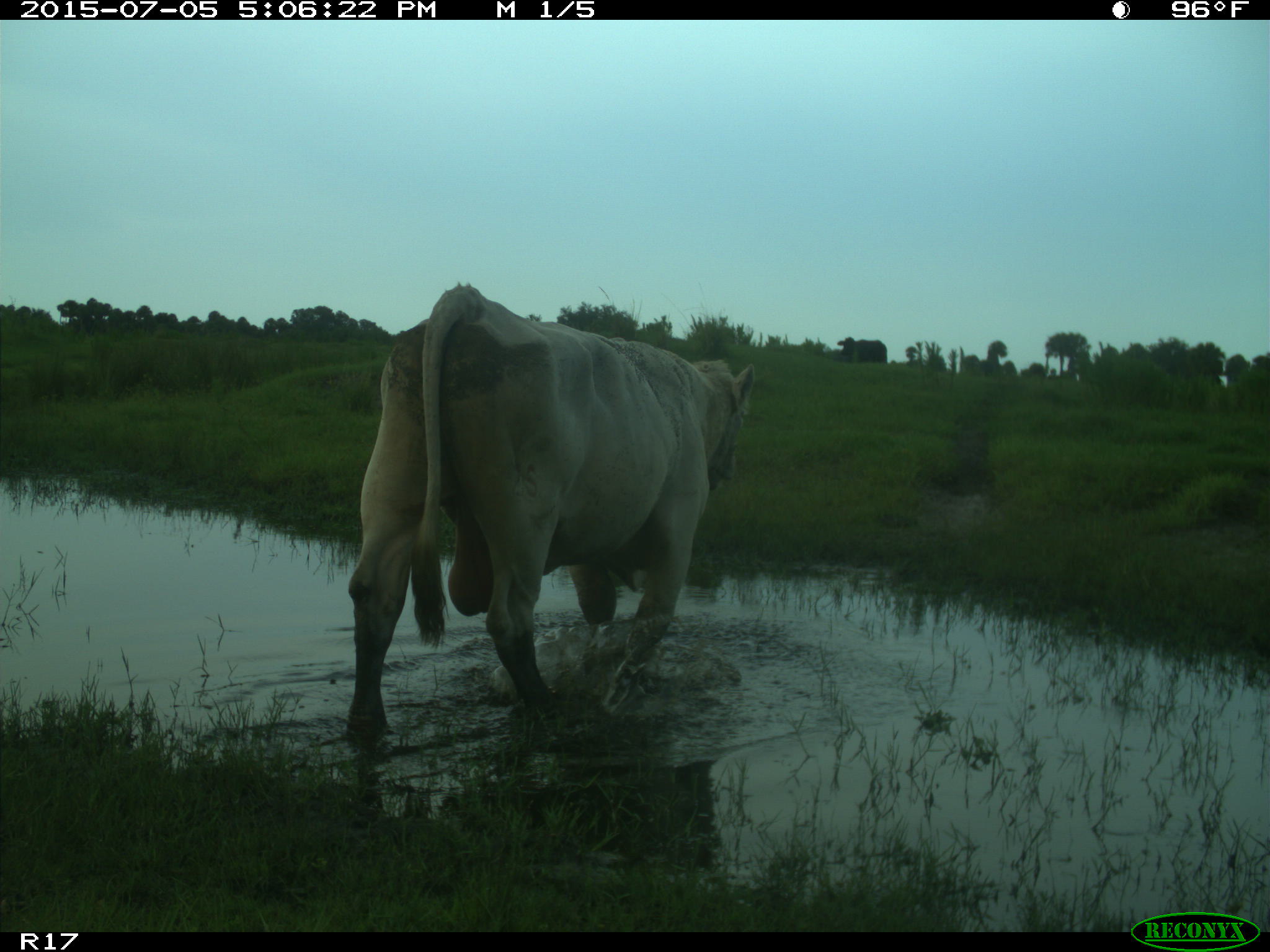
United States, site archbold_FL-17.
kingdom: Animalia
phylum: Chordata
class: Mammalia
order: Artiodactyla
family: Bovidae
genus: Bos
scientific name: Bos taurus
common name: domestic cow